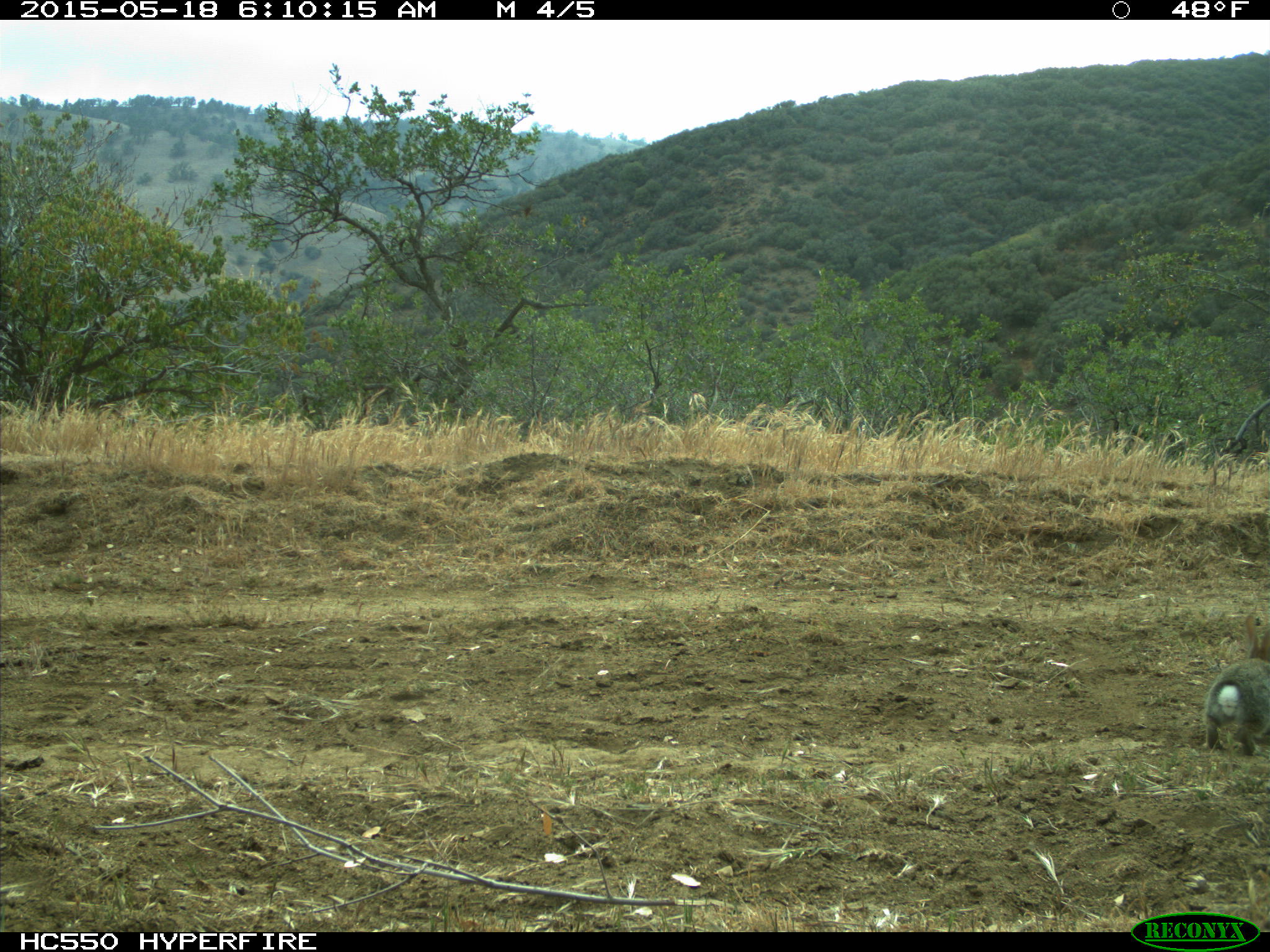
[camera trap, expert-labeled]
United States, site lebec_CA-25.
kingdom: Animalia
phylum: Chordata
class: Mammalia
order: Lagomorpha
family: Leporidae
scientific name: Leporidae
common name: rabbits and hares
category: unidentified rabbit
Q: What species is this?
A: Unidentified rabbit (rabbits and hares) (Leporidae).